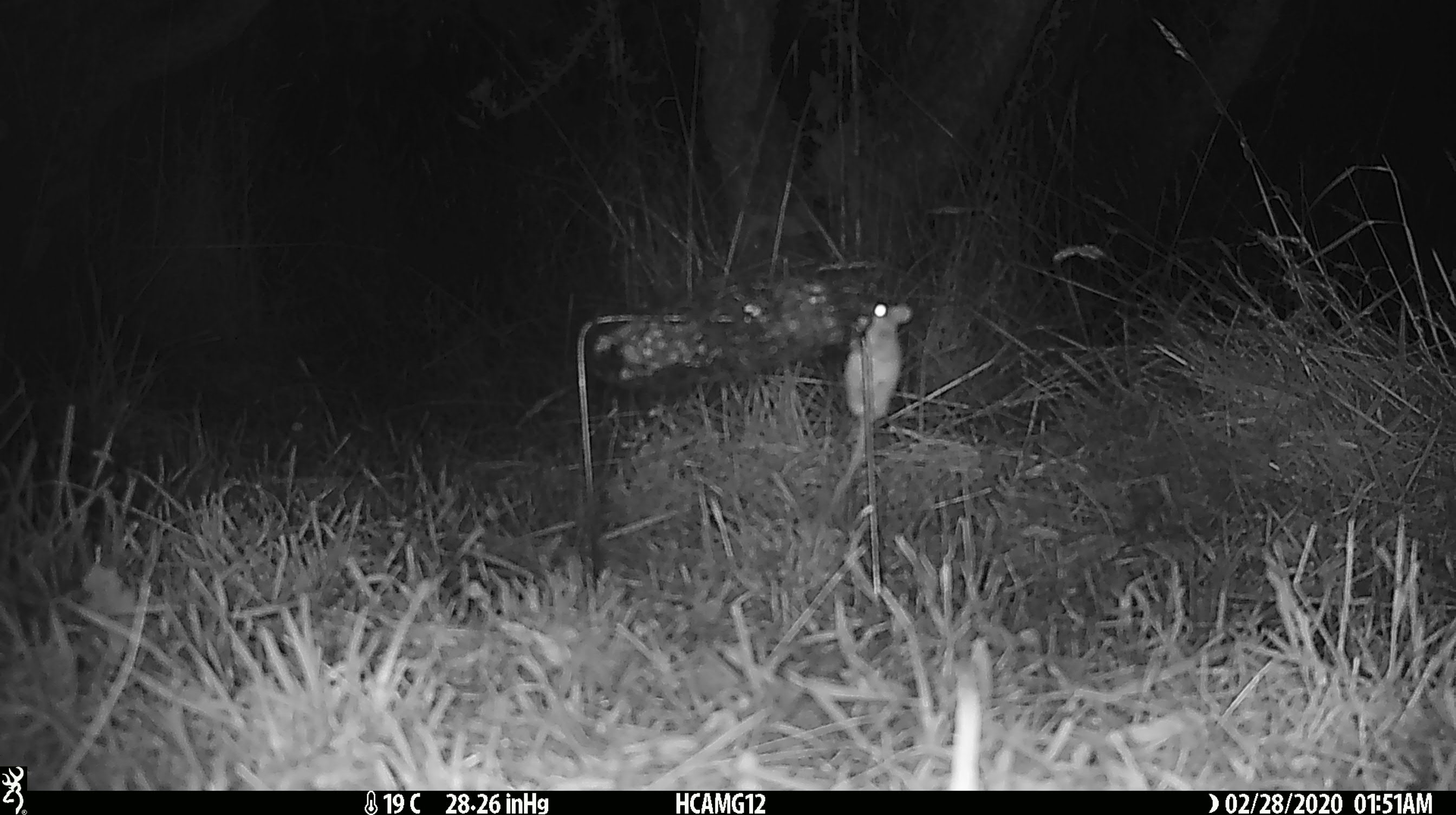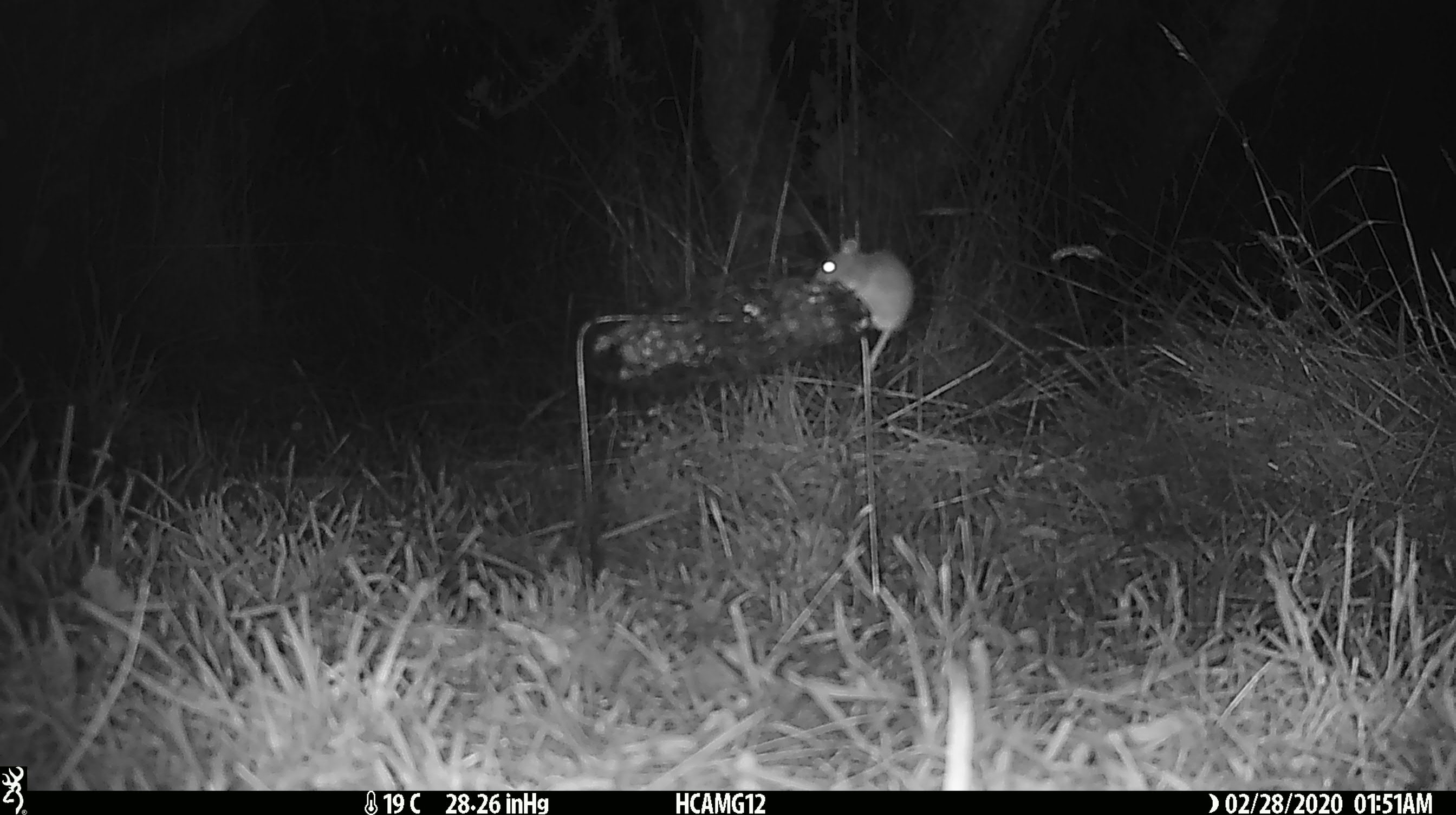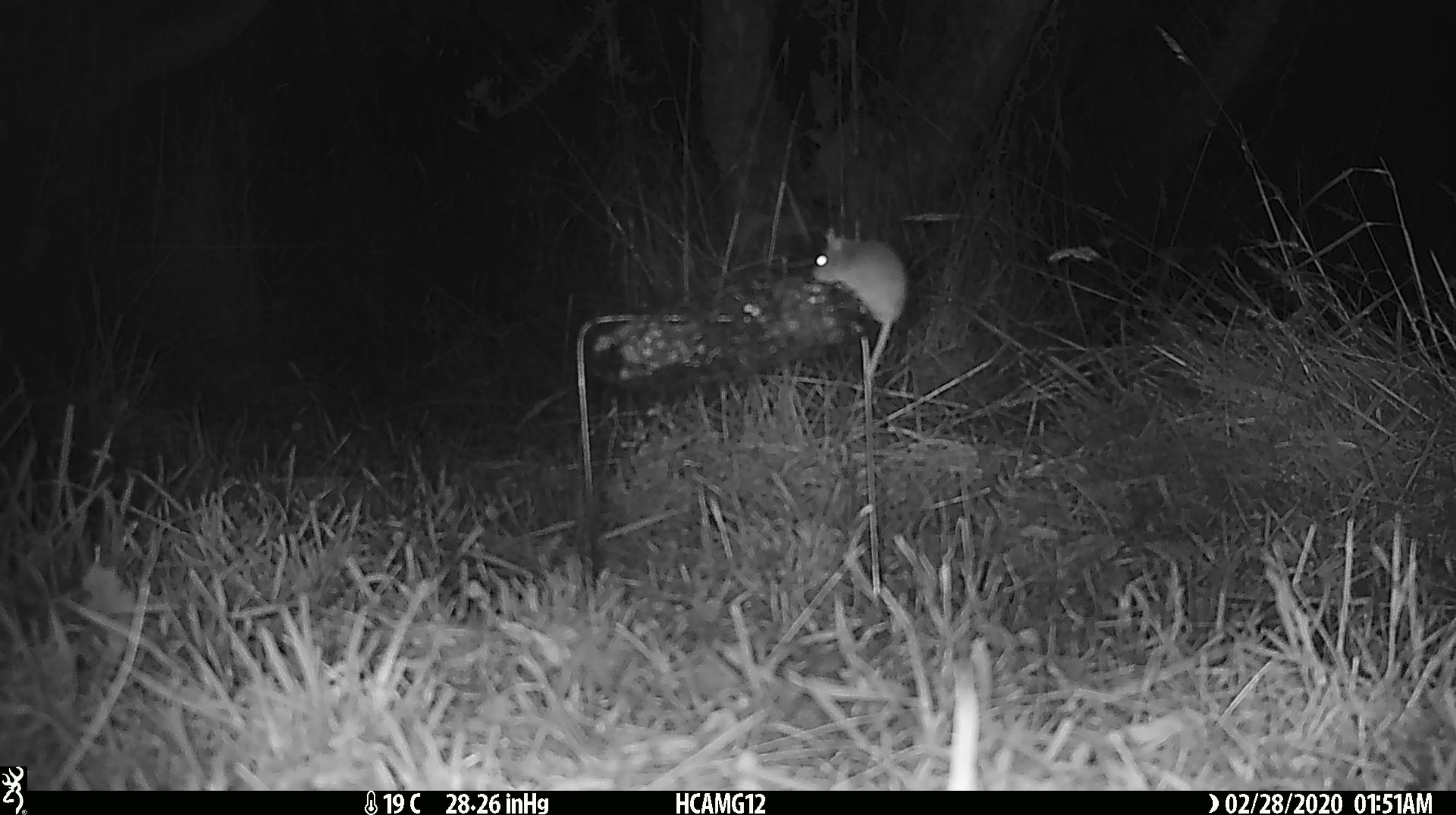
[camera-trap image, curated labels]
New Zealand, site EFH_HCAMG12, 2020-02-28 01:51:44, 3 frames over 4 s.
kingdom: Animalia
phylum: Chordata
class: Mammalia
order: Rodentia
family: Muridae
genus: Mus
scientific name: Mus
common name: mouse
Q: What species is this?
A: Mouse (Mus).